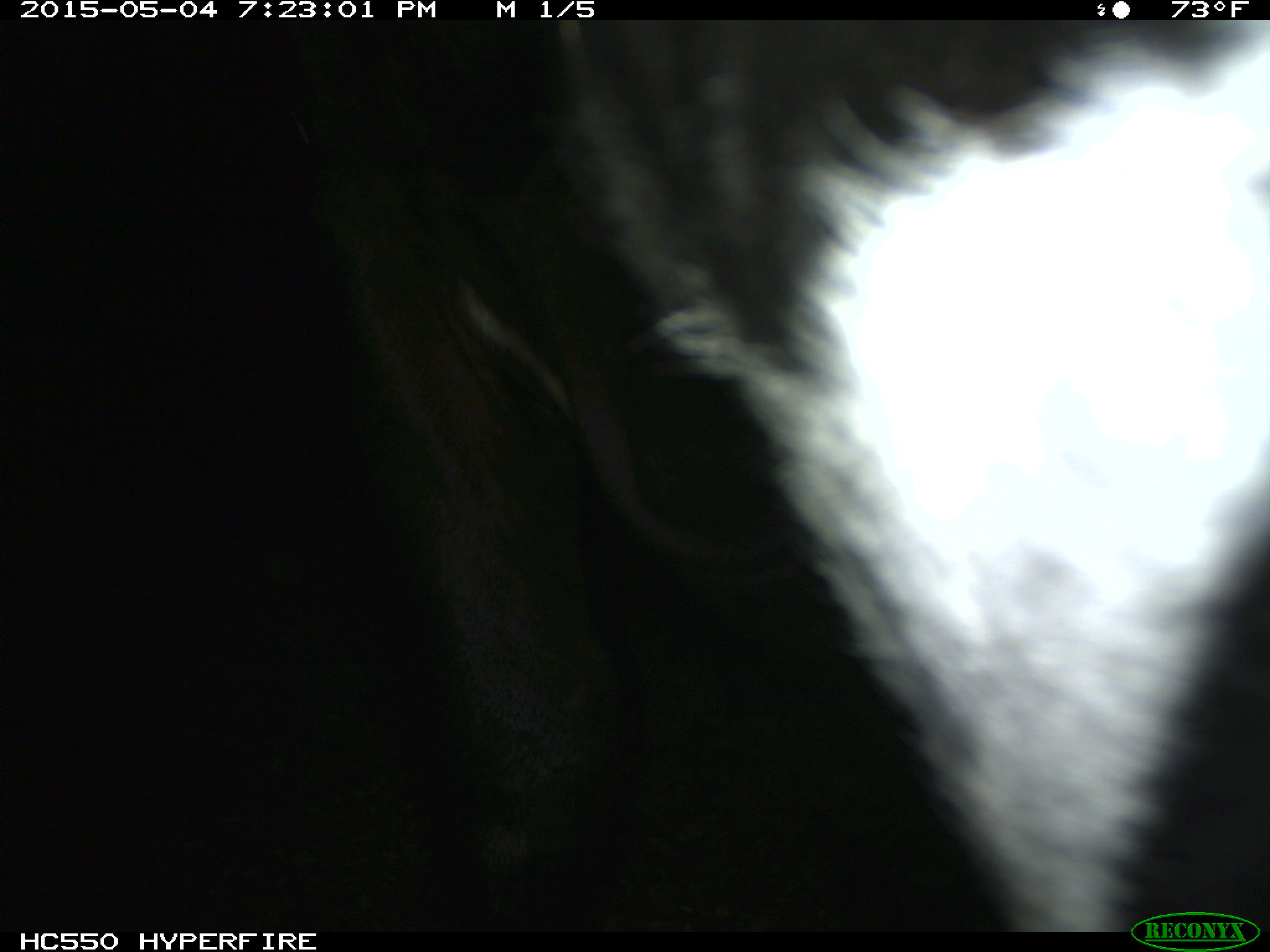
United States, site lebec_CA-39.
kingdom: Animalia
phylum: Chordata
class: Mammalia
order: Artiodactyla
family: Bovidae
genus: Bos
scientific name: Bos taurus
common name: domestic cow